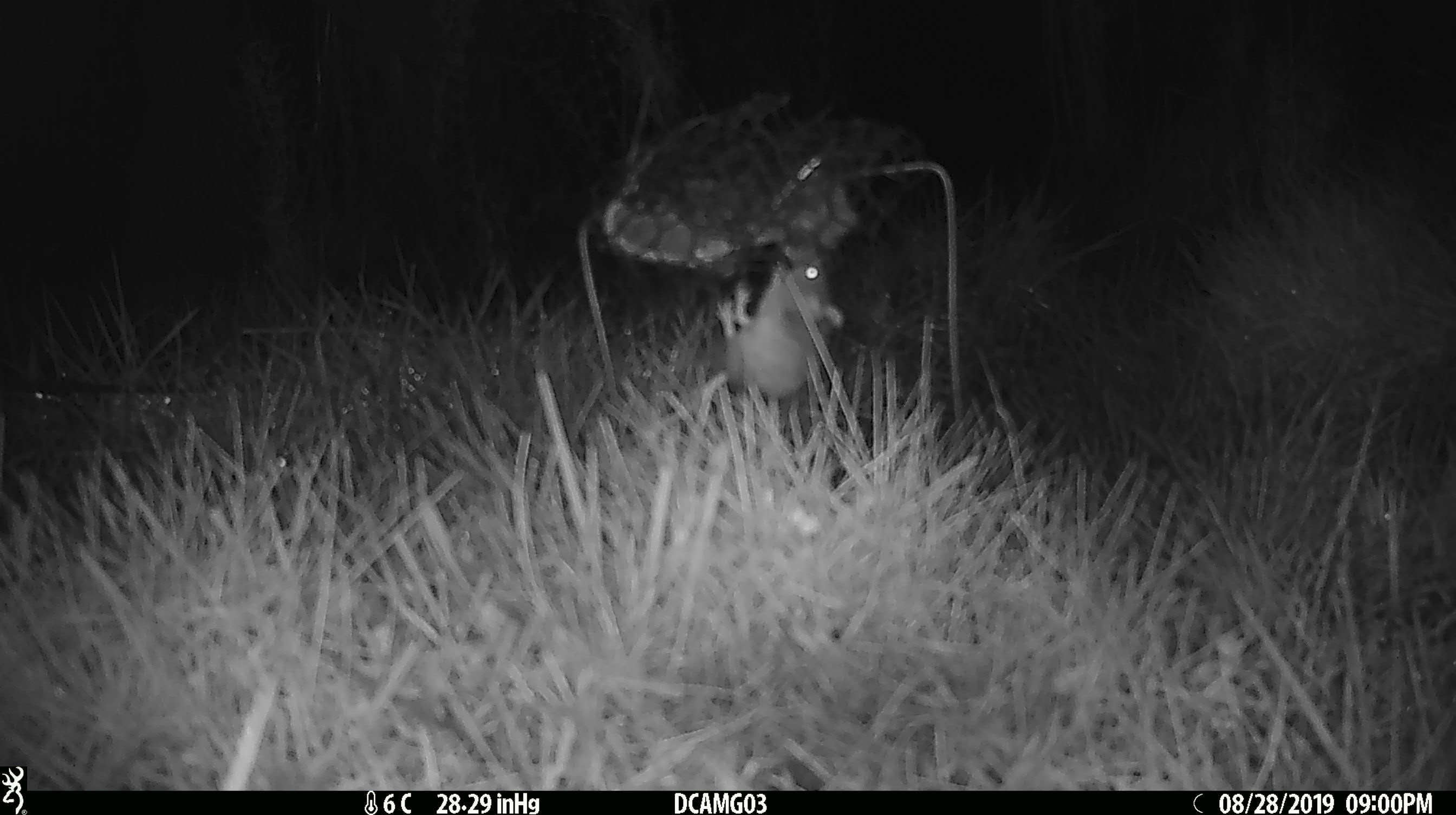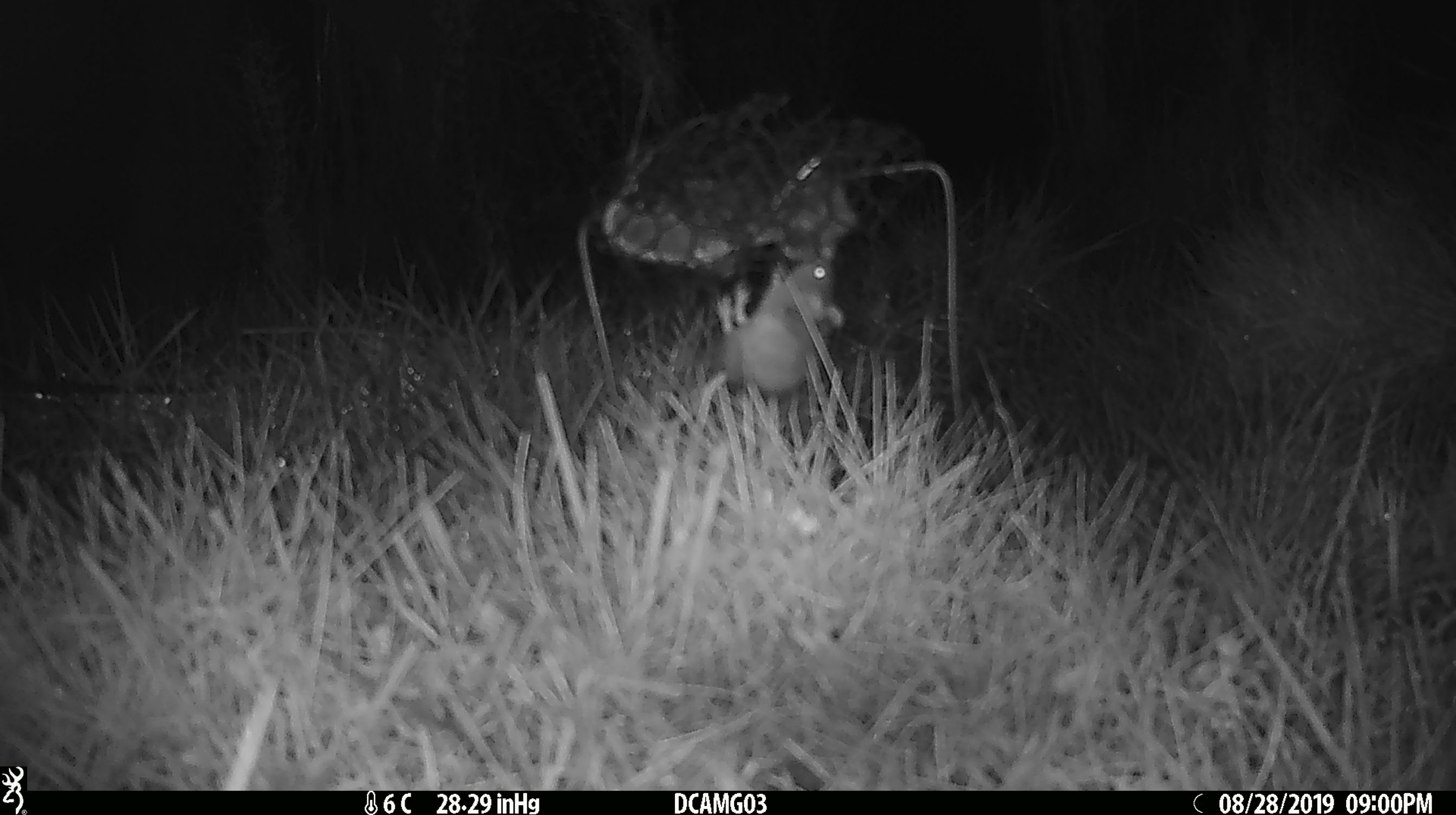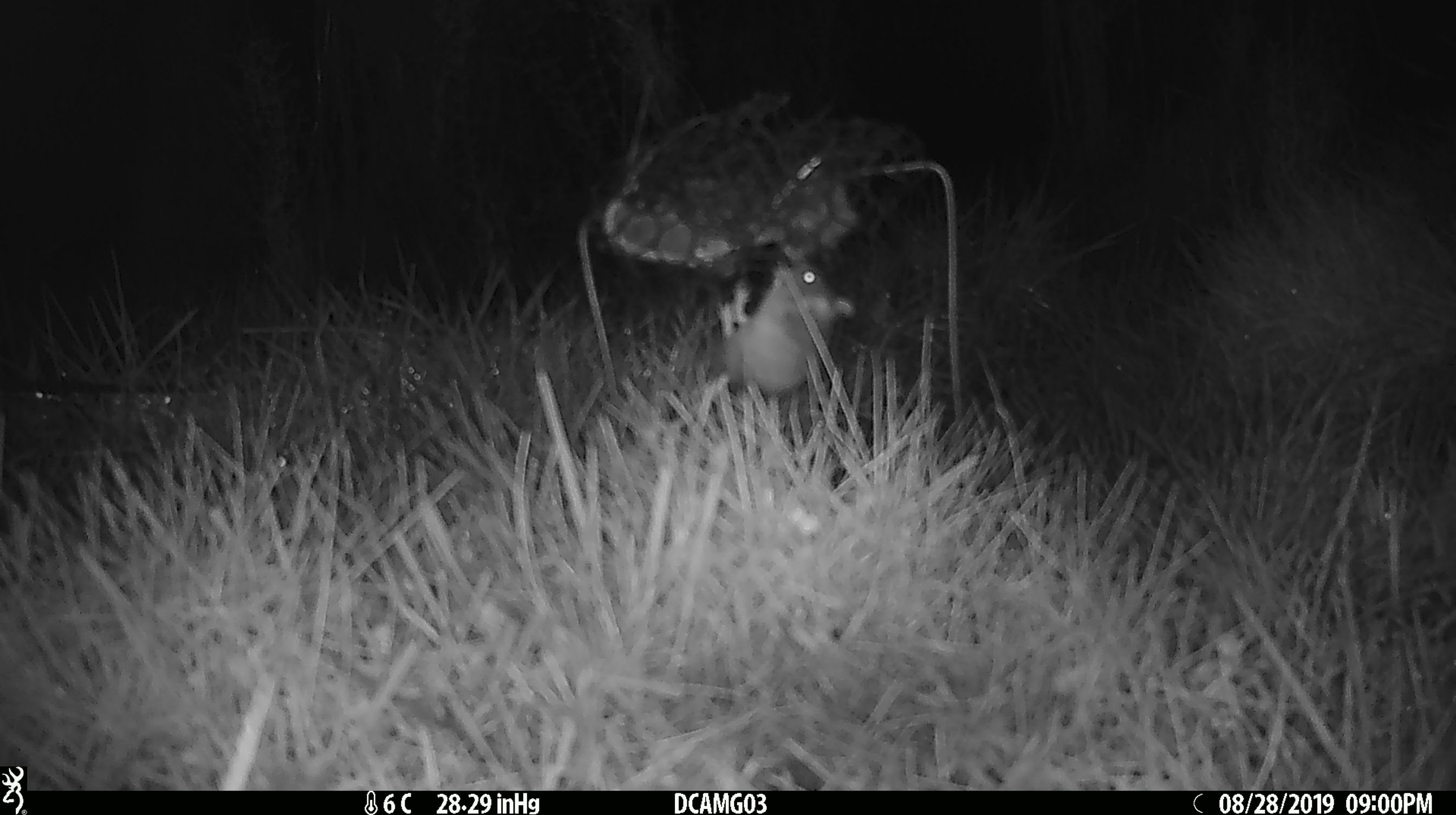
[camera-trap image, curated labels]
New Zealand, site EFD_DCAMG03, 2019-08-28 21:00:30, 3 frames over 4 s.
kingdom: Animalia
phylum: Chordata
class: Mammalia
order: Rodentia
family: Muridae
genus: Mus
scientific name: Mus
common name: mouse